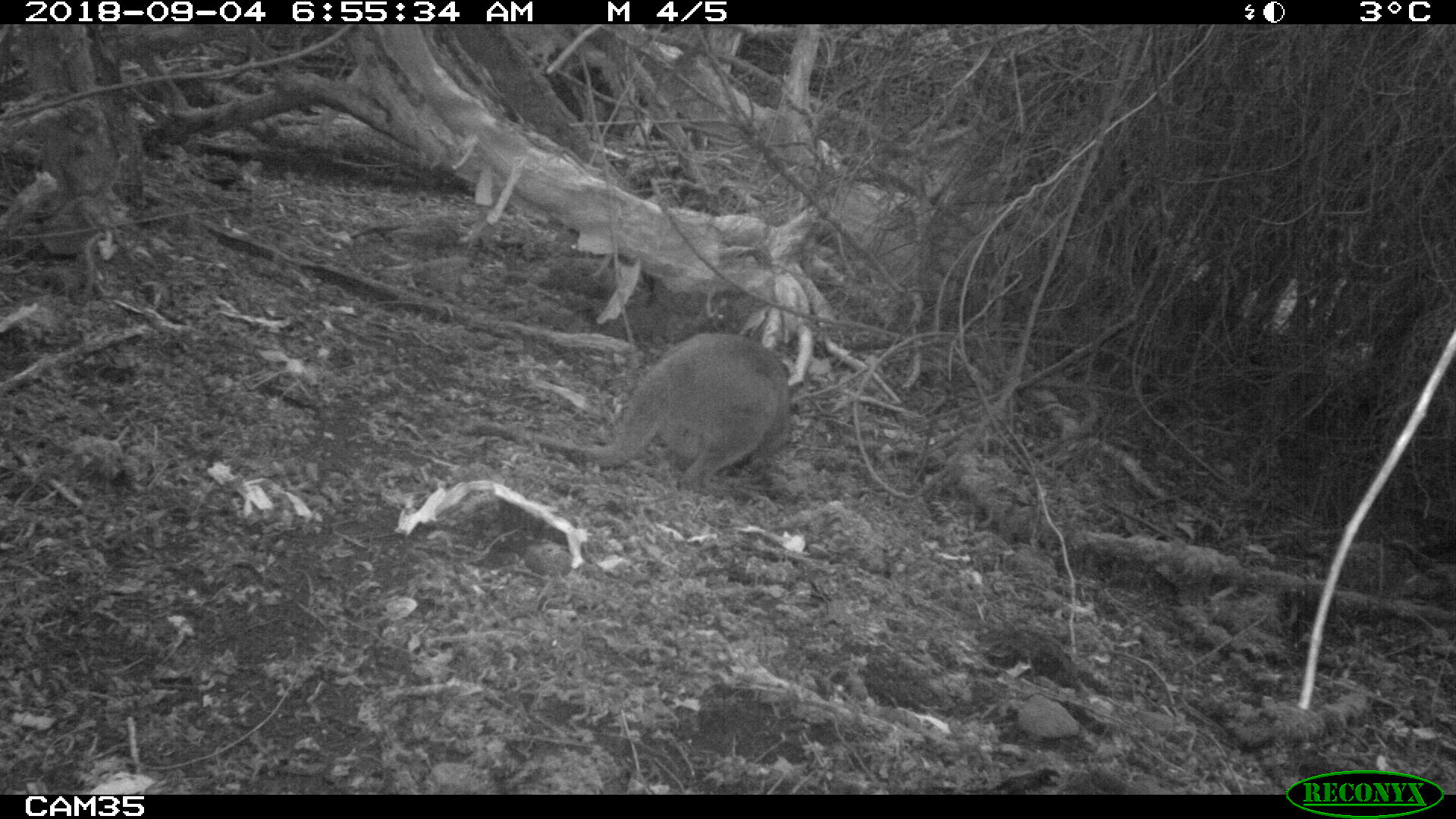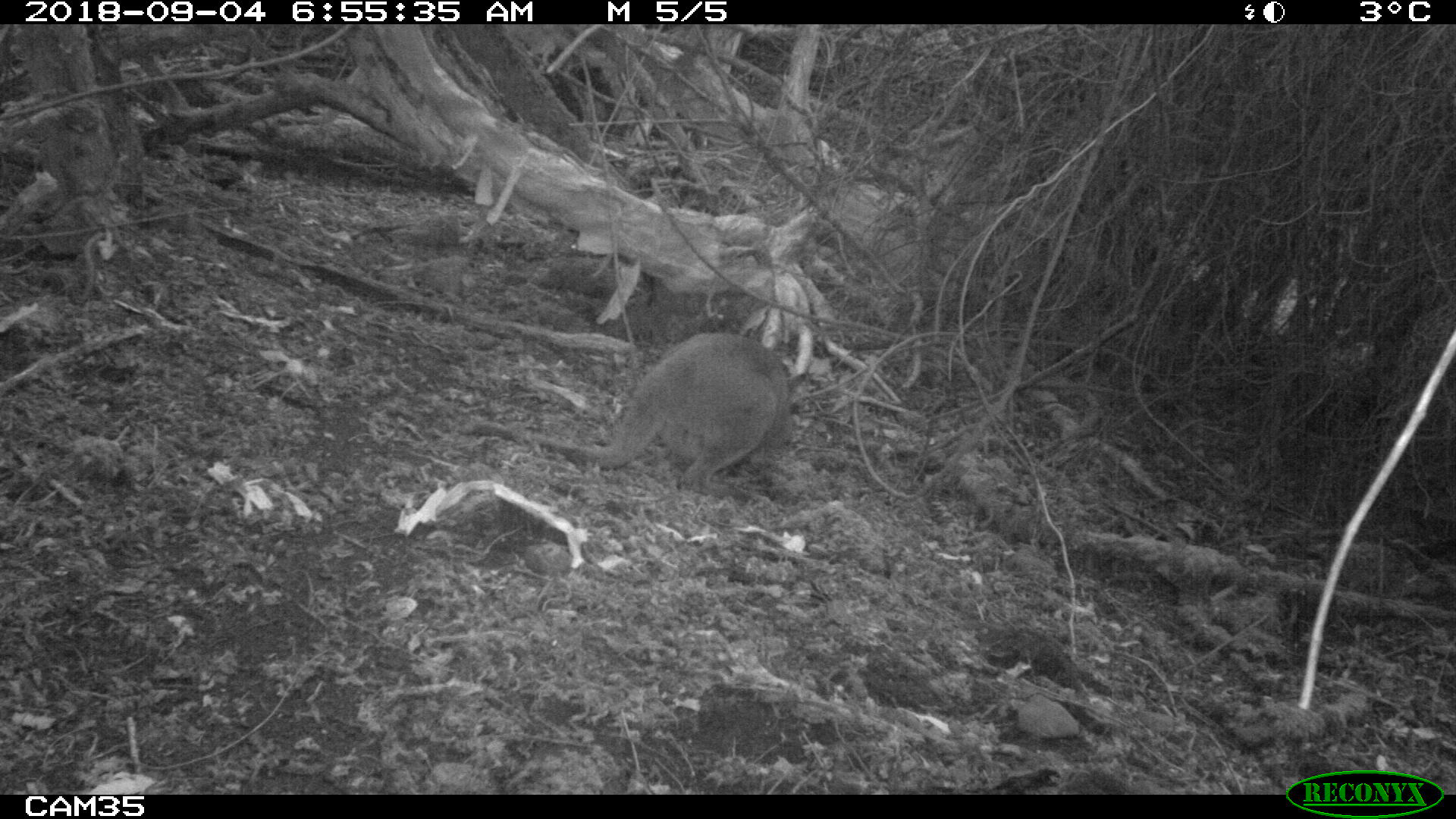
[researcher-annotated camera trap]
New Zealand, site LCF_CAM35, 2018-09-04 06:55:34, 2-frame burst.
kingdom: Animalia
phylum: Chordata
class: Mammalia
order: Diprotodontia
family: Macropodidae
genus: Notamacropus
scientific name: Notamacropus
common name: wallaby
Wallaby (Notamacropus).